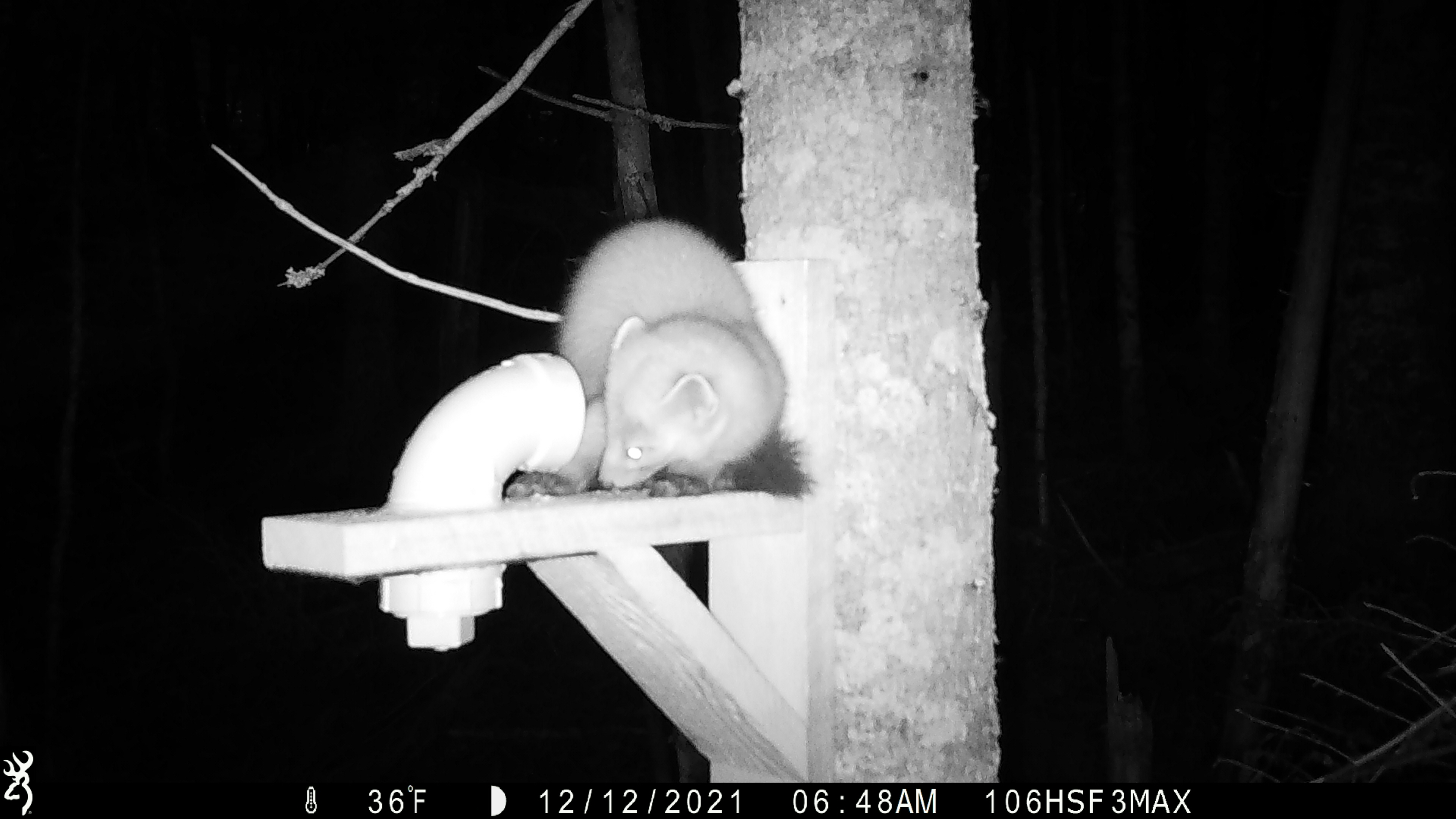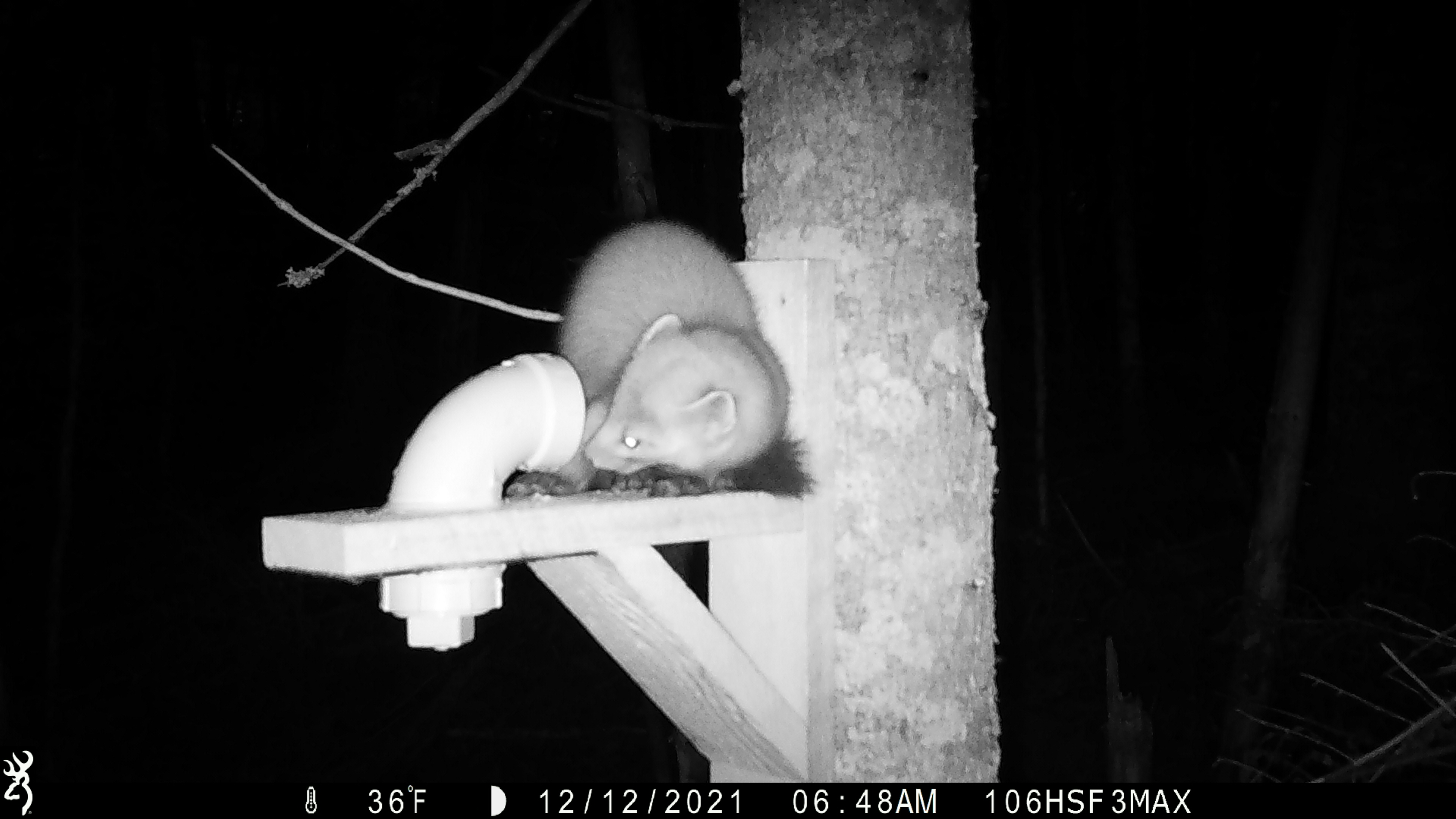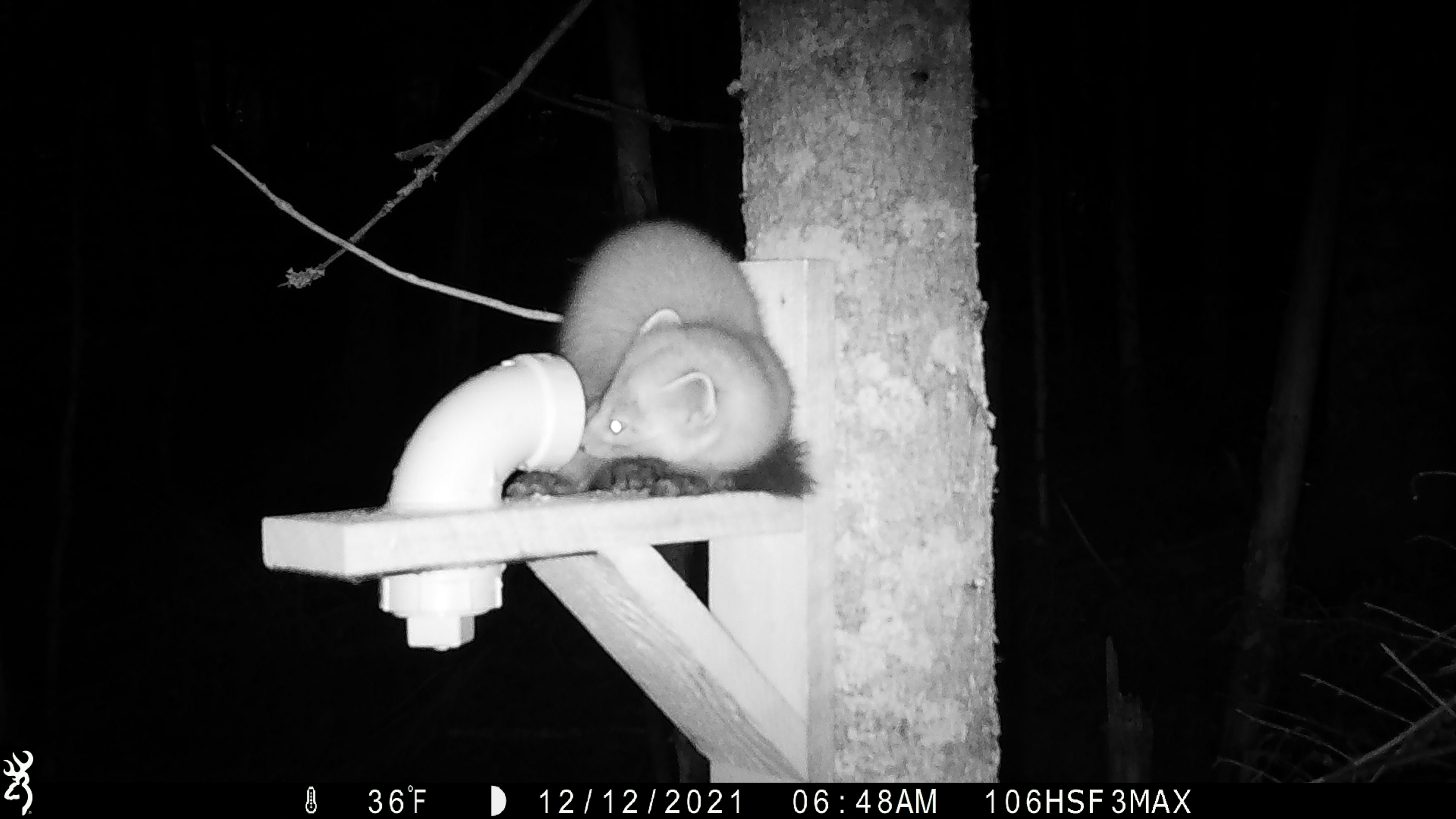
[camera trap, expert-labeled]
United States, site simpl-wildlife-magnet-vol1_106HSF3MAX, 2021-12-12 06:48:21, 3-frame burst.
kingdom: Animalia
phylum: Chordata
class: Mammalia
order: Carnivora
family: Mustelidae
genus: Martes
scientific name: Martes americana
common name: american marten